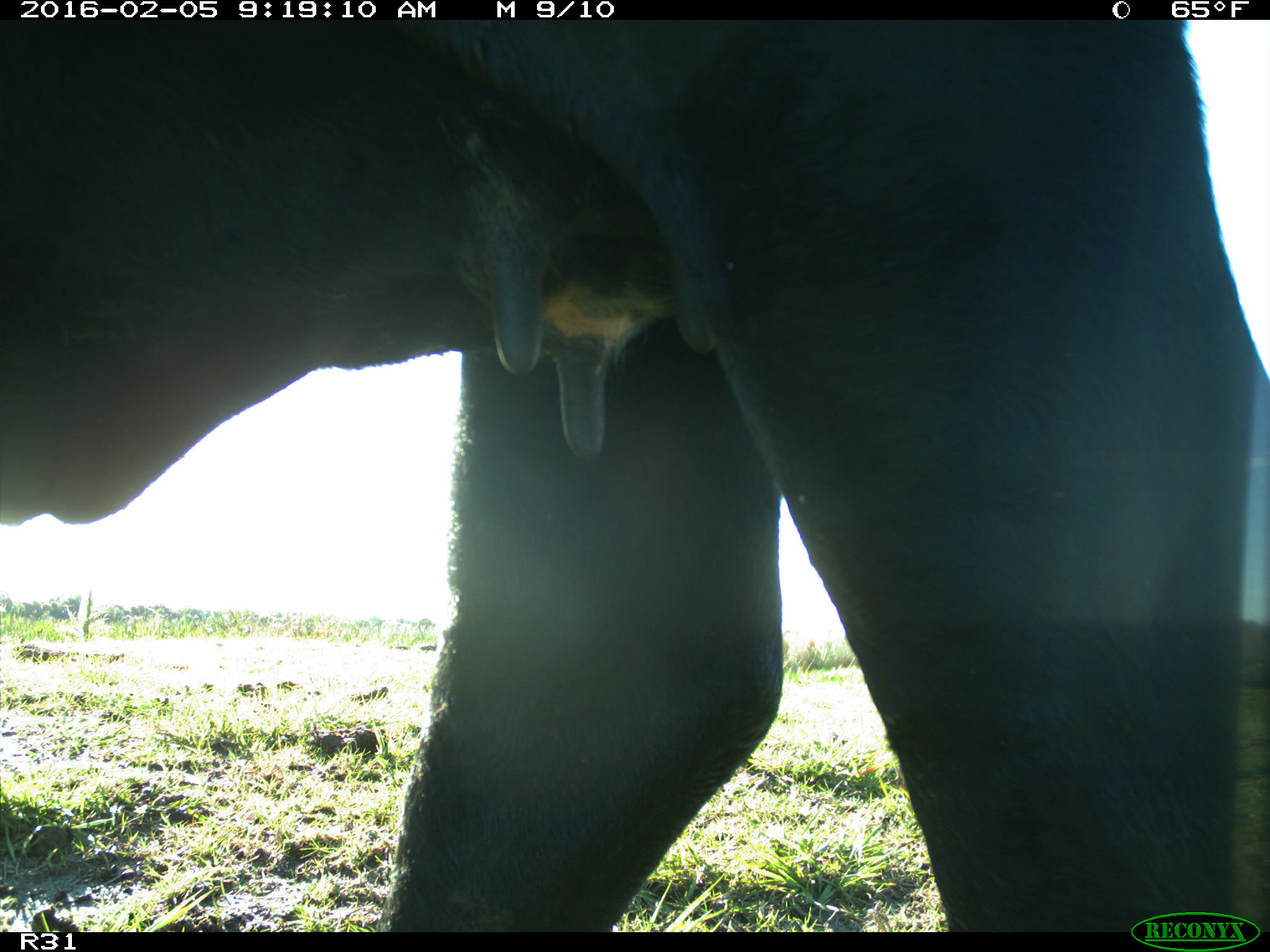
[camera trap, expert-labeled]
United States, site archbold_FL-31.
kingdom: Animalia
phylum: Chordata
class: Mammalia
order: Artiodactyla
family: Bovidae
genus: Bos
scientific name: Bos taurus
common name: domestic cow